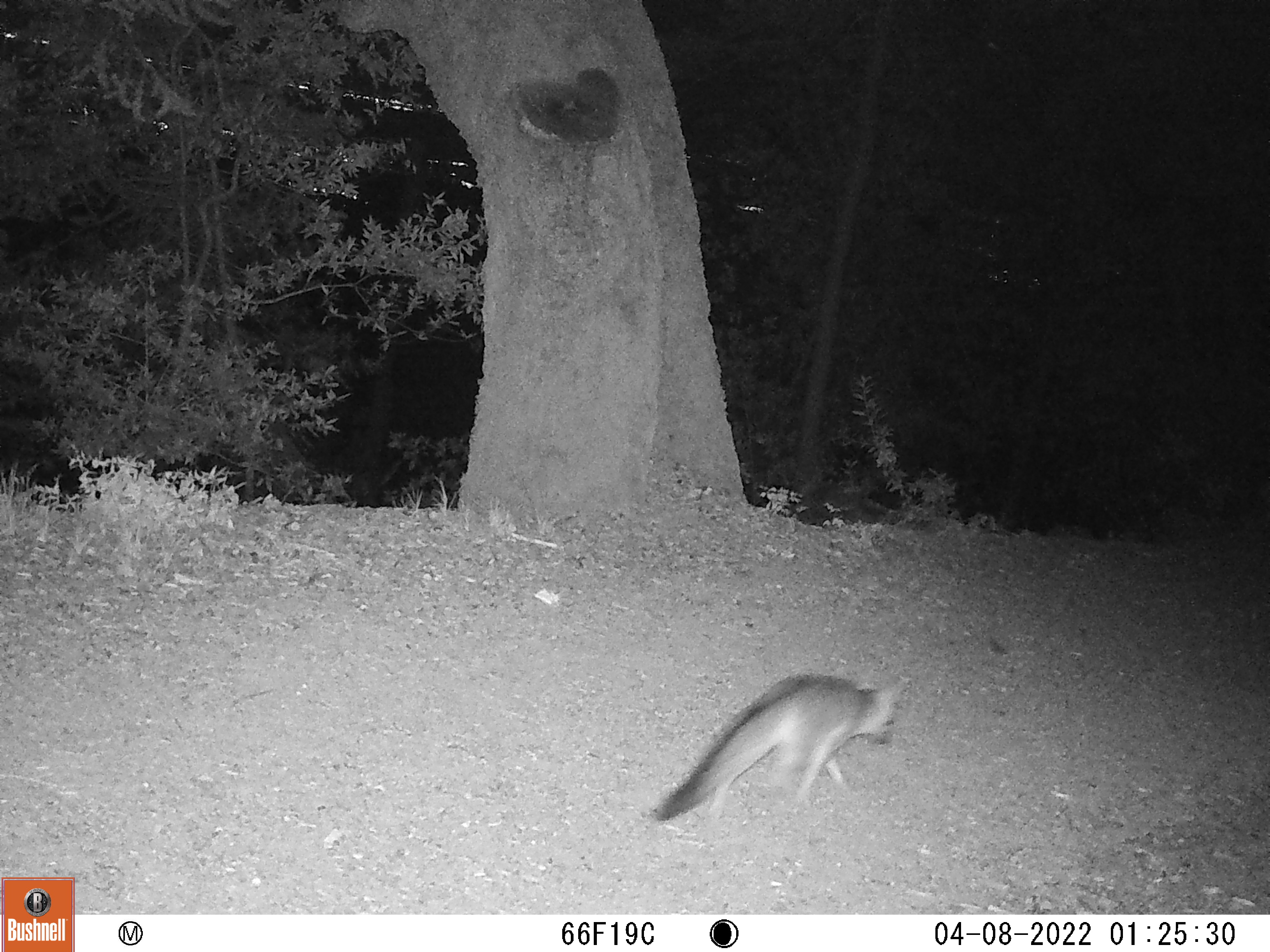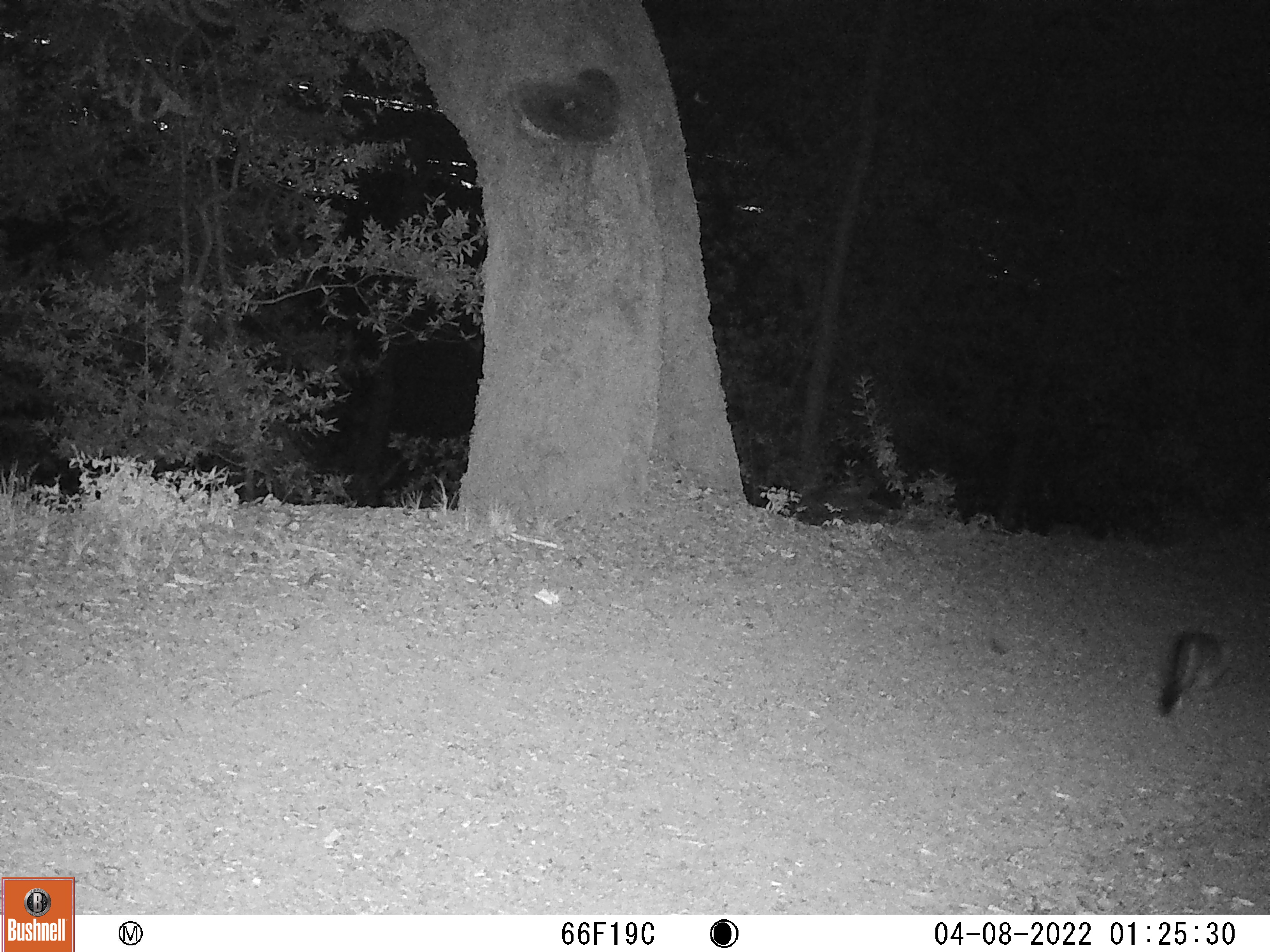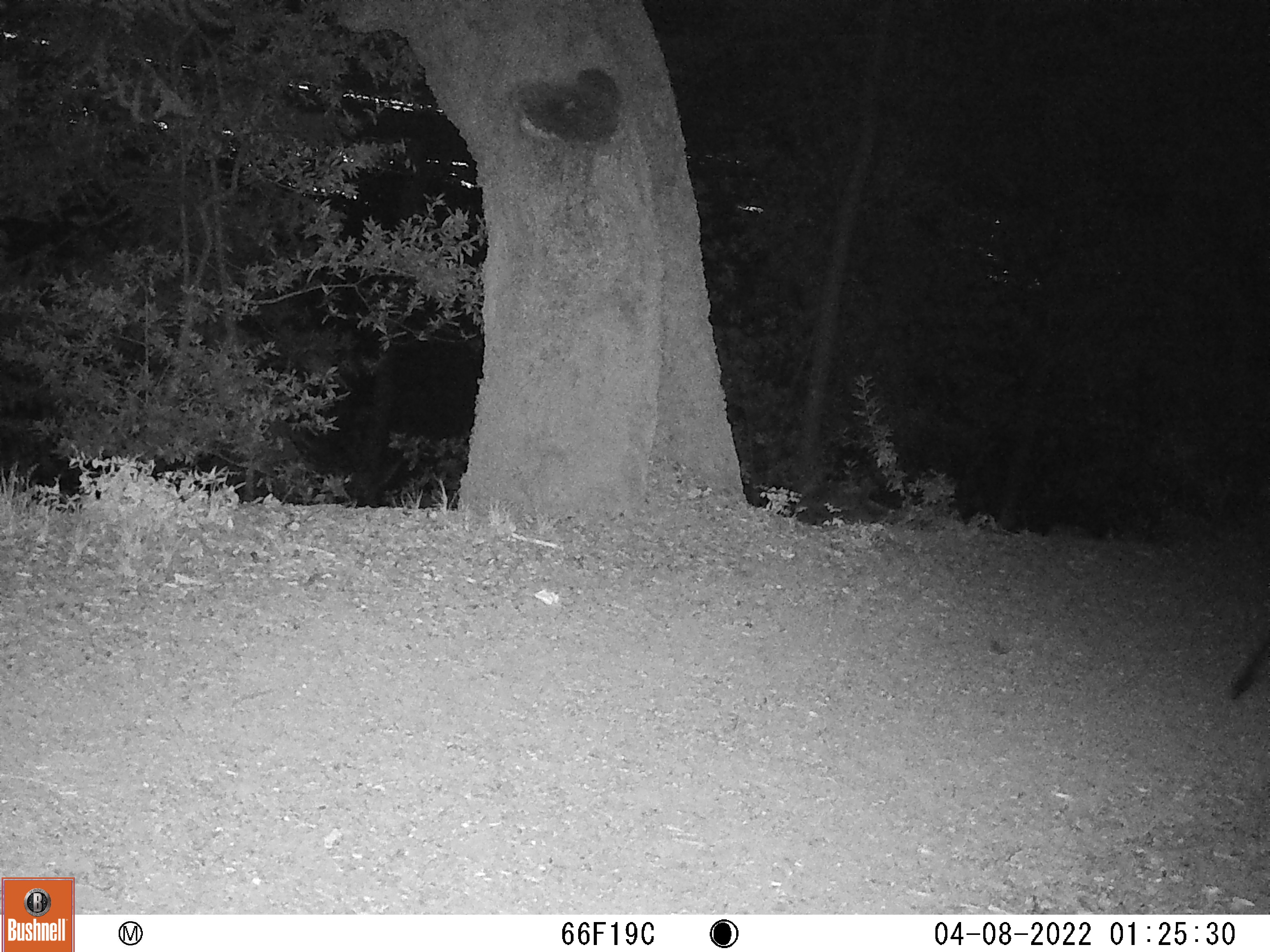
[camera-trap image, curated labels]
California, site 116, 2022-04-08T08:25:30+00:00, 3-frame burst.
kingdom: Animalia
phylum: Chordata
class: Mammalia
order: Carnivora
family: Canidae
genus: Urocyon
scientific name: Urocyon cinereoargenteus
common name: gray fox